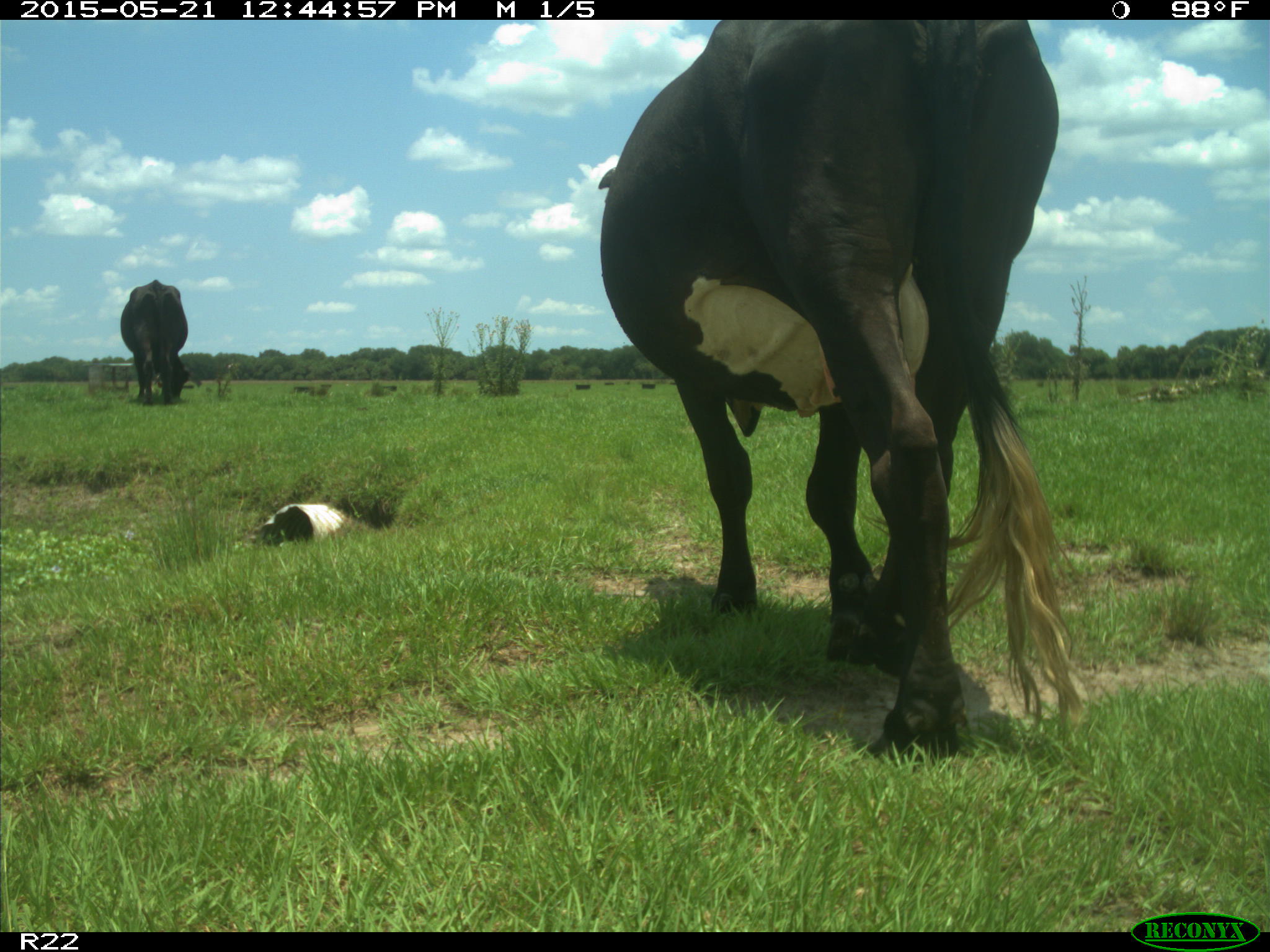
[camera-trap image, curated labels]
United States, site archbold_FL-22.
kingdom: Animalia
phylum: Chordata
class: Mammalia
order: Artiodactyla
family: Bovidae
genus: Bos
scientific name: Bos taurus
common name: domestic cow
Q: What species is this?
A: Bos taurus (domestic cow).